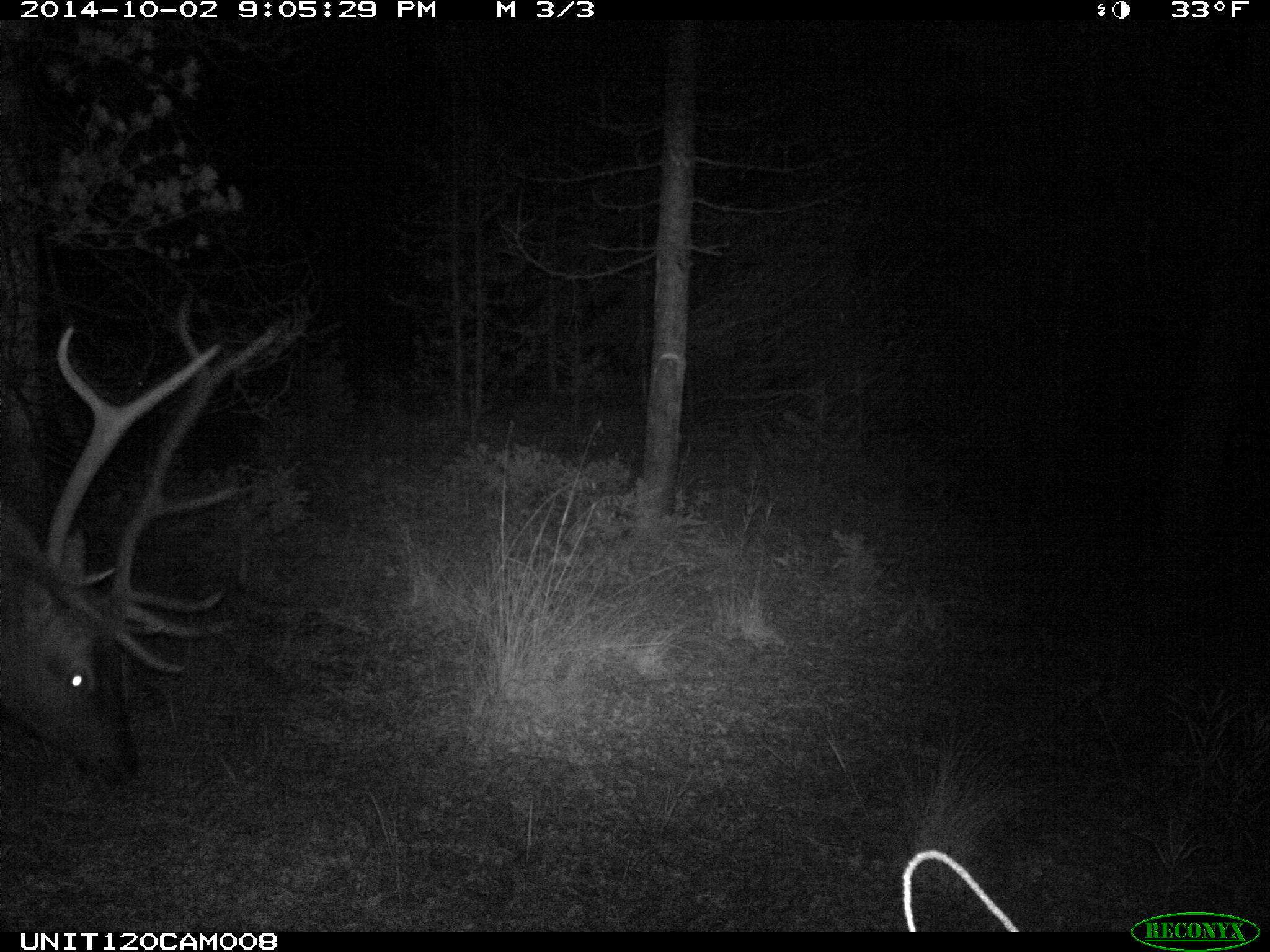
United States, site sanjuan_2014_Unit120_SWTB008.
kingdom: Animalia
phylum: Chordata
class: Mammalia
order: Artiodactyla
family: Cervidae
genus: Cervus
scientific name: Cervus elaphus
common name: red deer